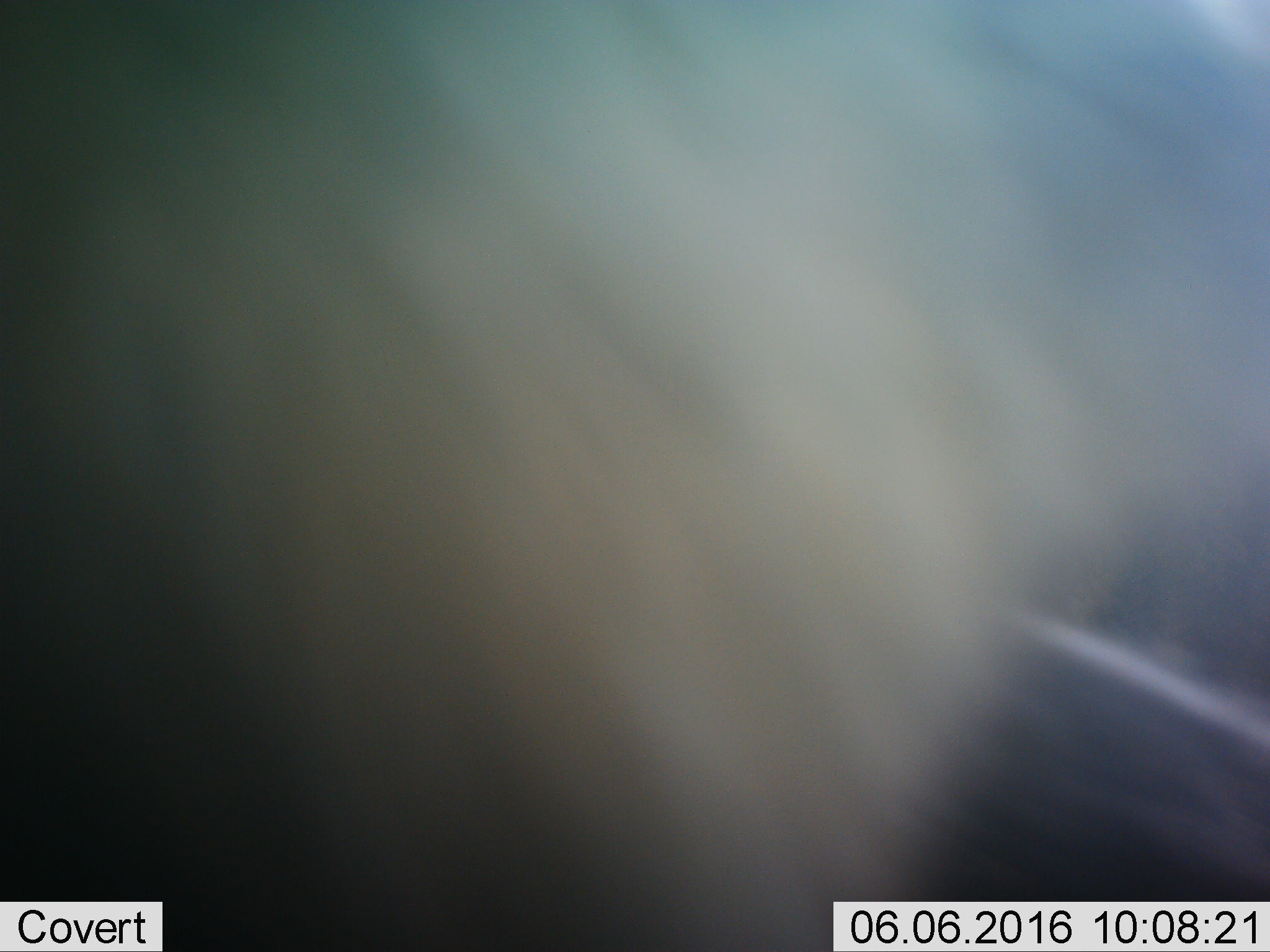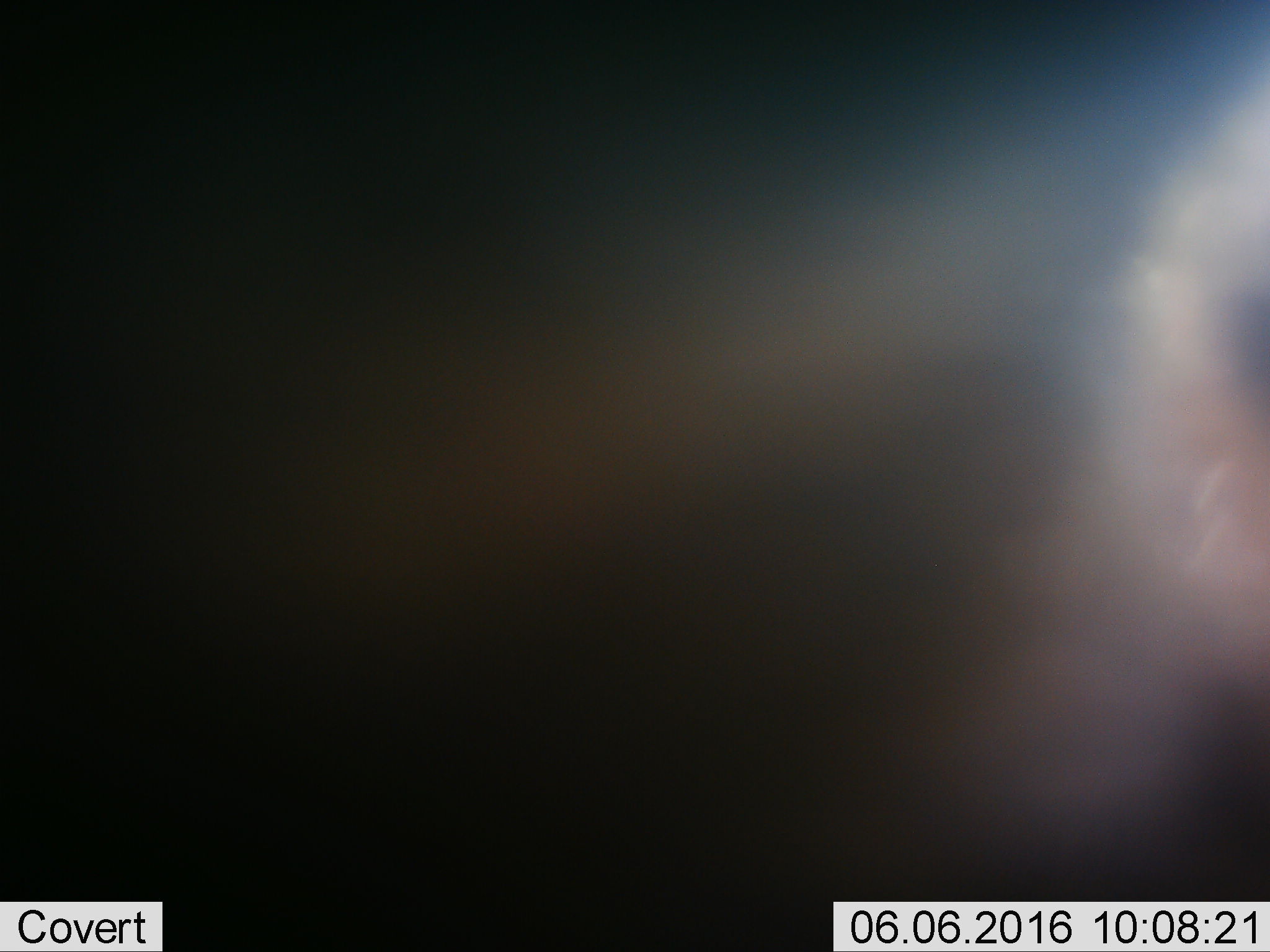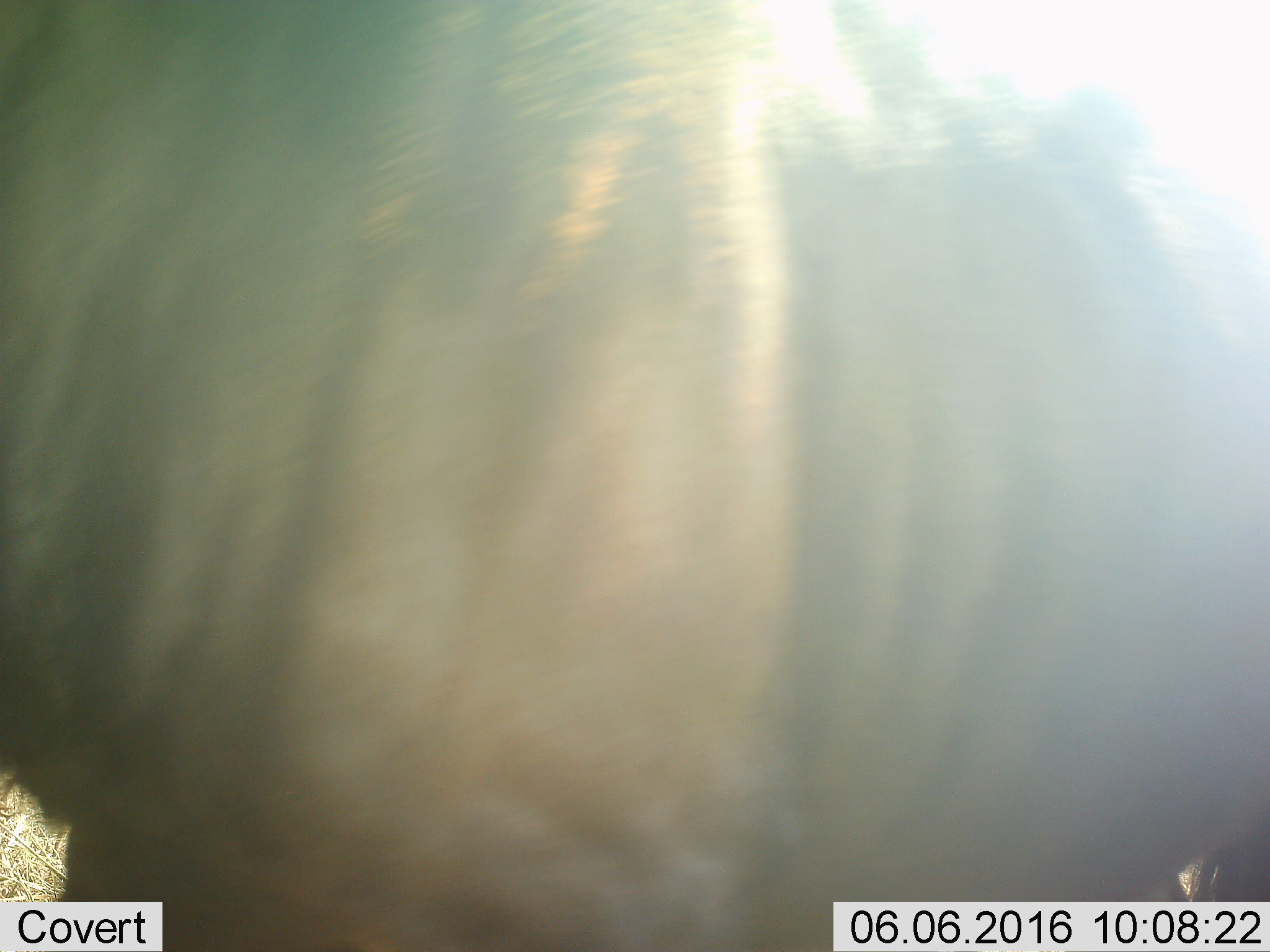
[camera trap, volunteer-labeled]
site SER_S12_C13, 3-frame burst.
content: unidentified animal